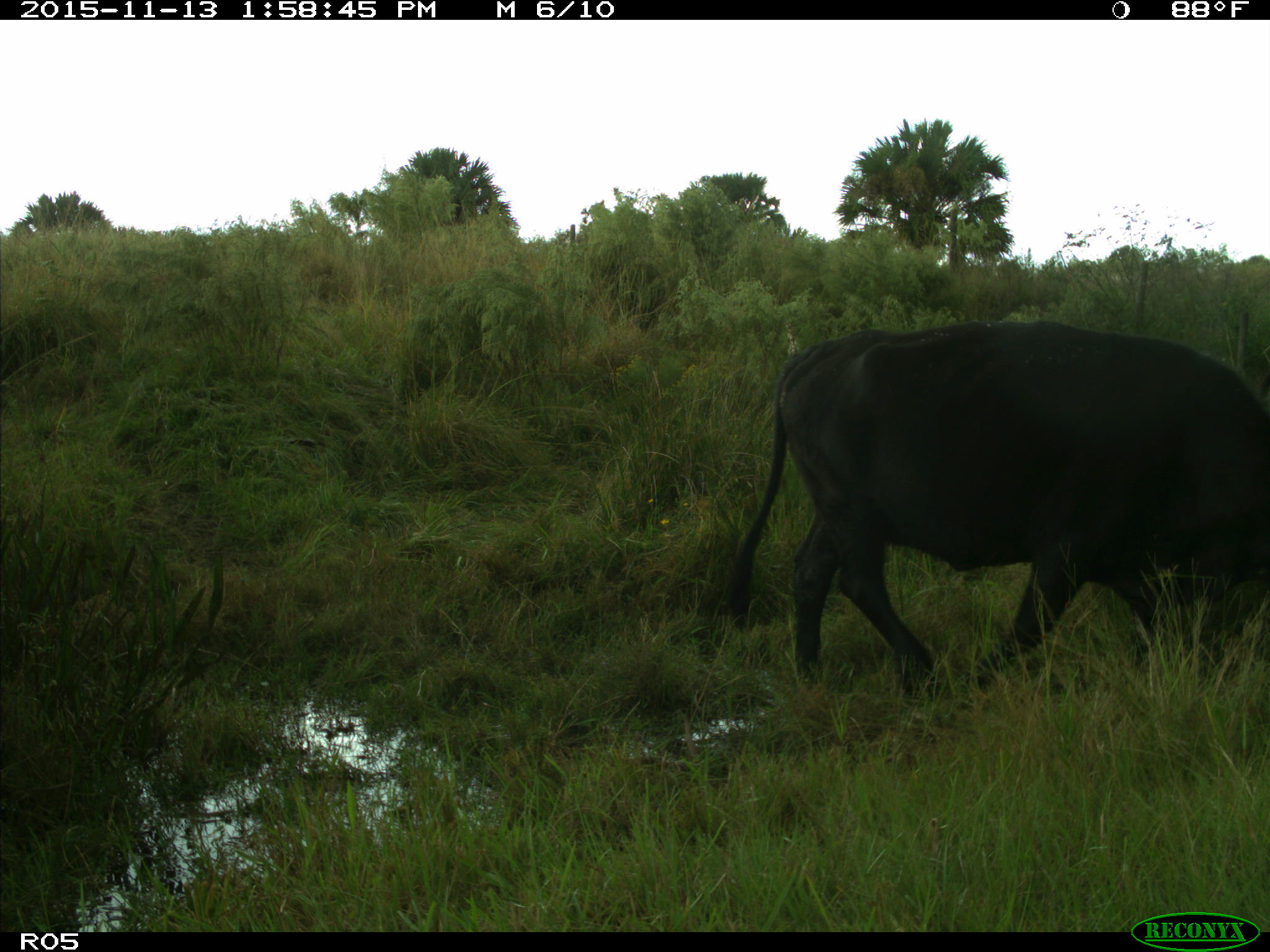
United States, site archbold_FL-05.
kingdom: Animalia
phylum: Chordata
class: Mammalia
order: Artiodactyla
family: Bovidae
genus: Bos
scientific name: Bos taurus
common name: domestic cow